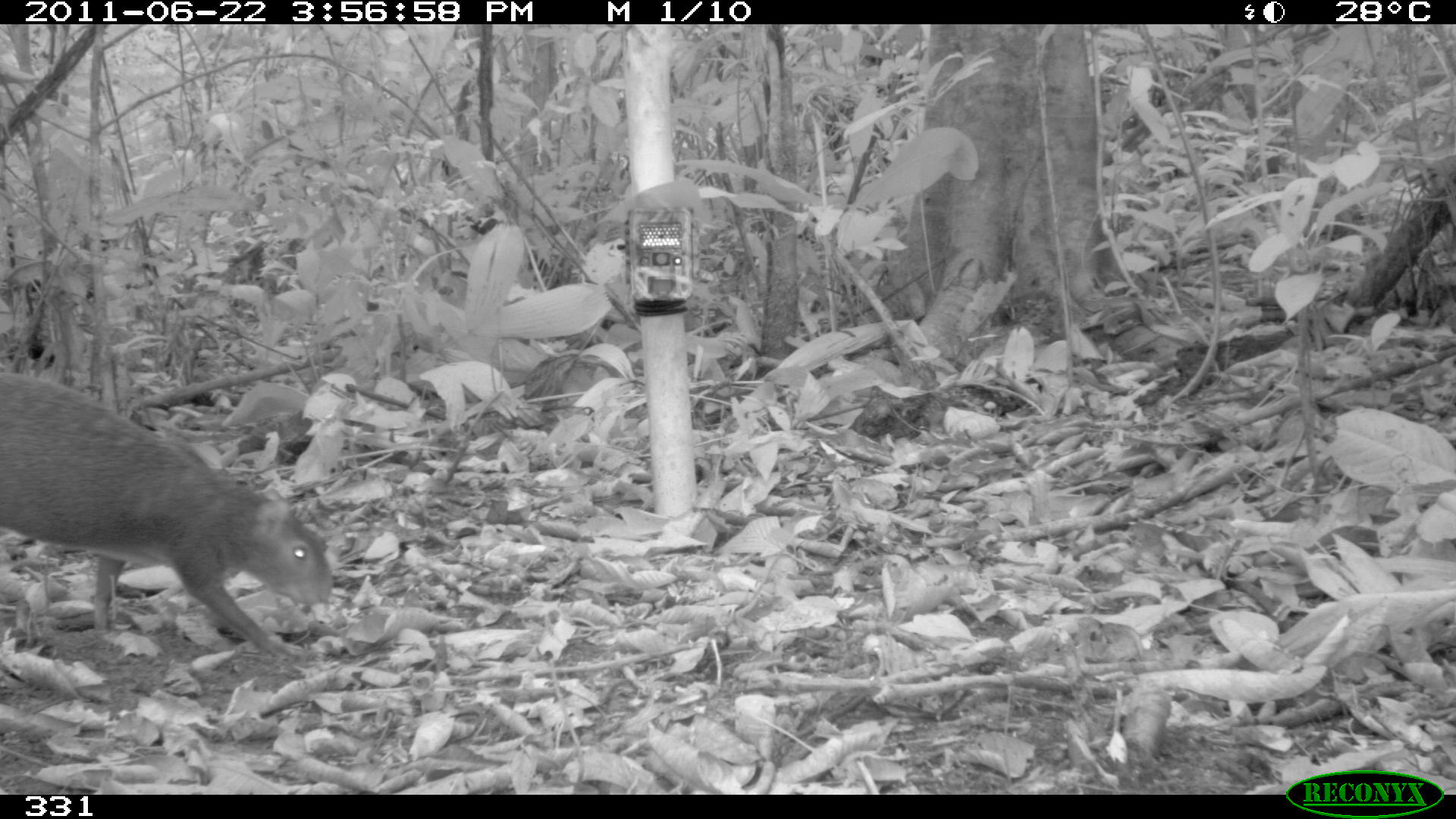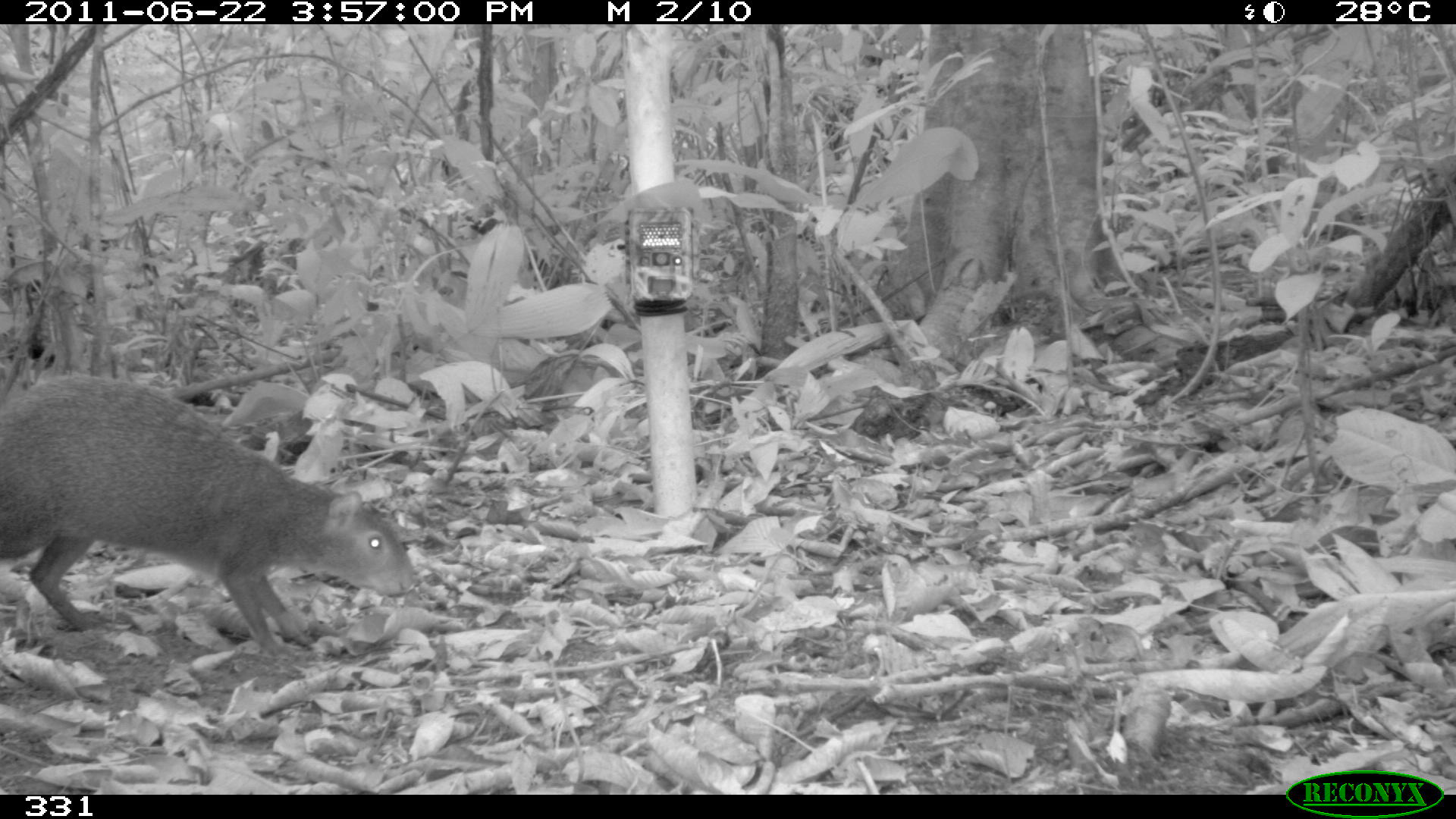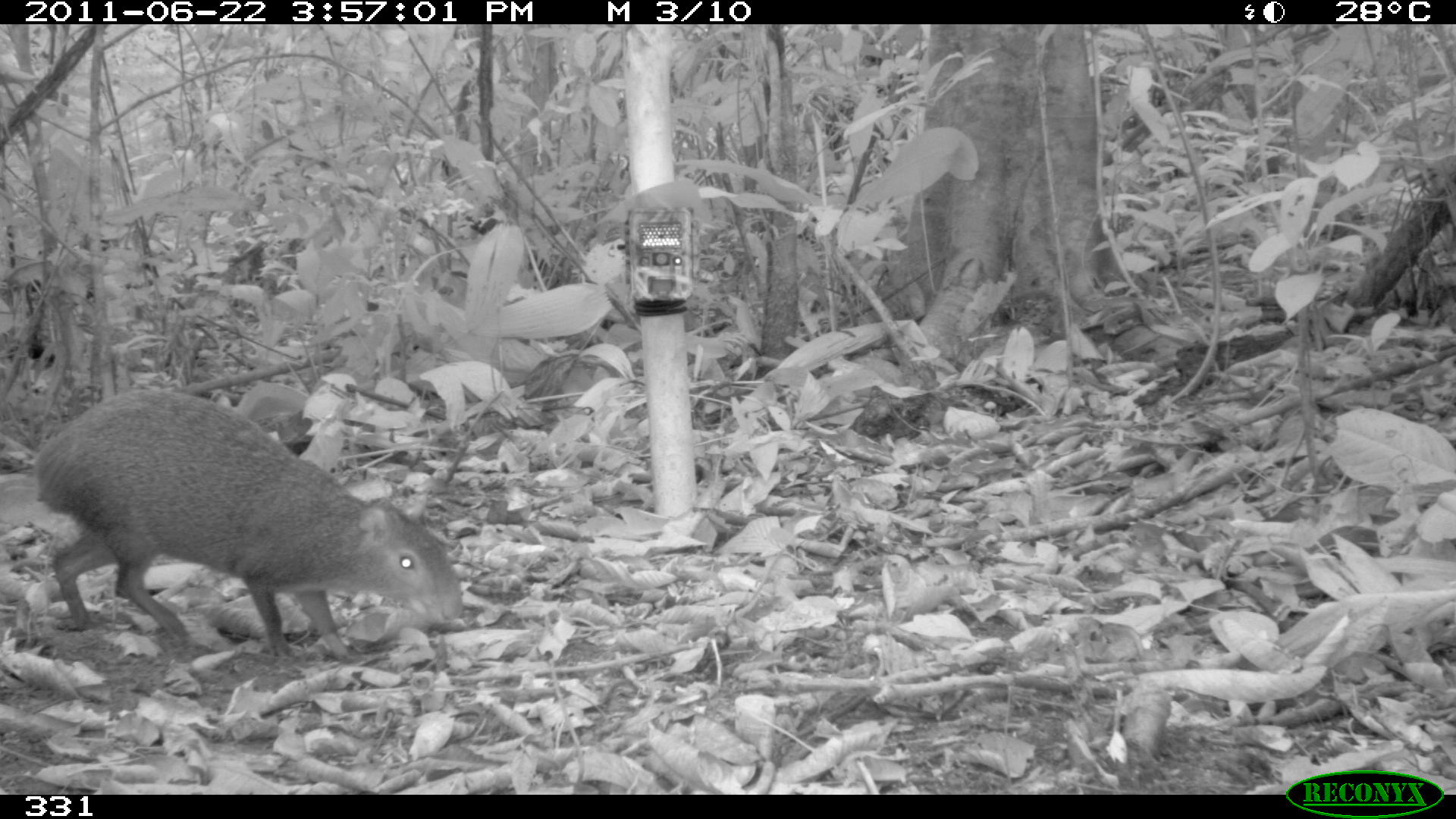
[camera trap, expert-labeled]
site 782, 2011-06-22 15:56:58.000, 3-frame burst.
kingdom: Animalia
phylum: Chordata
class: Mammalia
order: Rodentia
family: Dasyproctidae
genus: Dasyprocta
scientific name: Dasyprocta punctata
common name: central american agouti